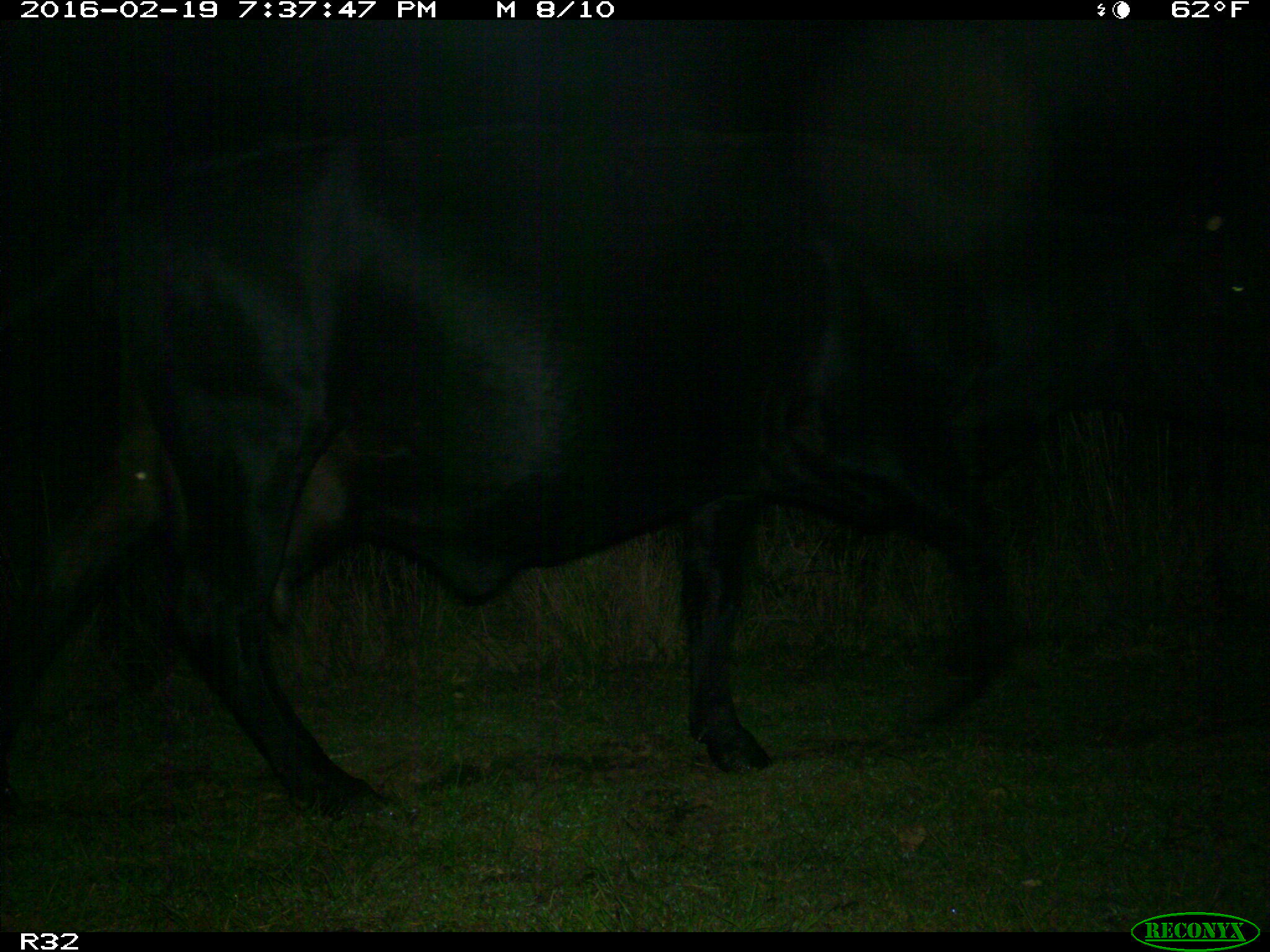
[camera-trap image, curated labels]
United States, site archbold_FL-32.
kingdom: Animalia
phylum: Chordata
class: Mammalia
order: Artiodactyla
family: Bovidae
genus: Bos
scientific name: Bos taurus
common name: domestic cow